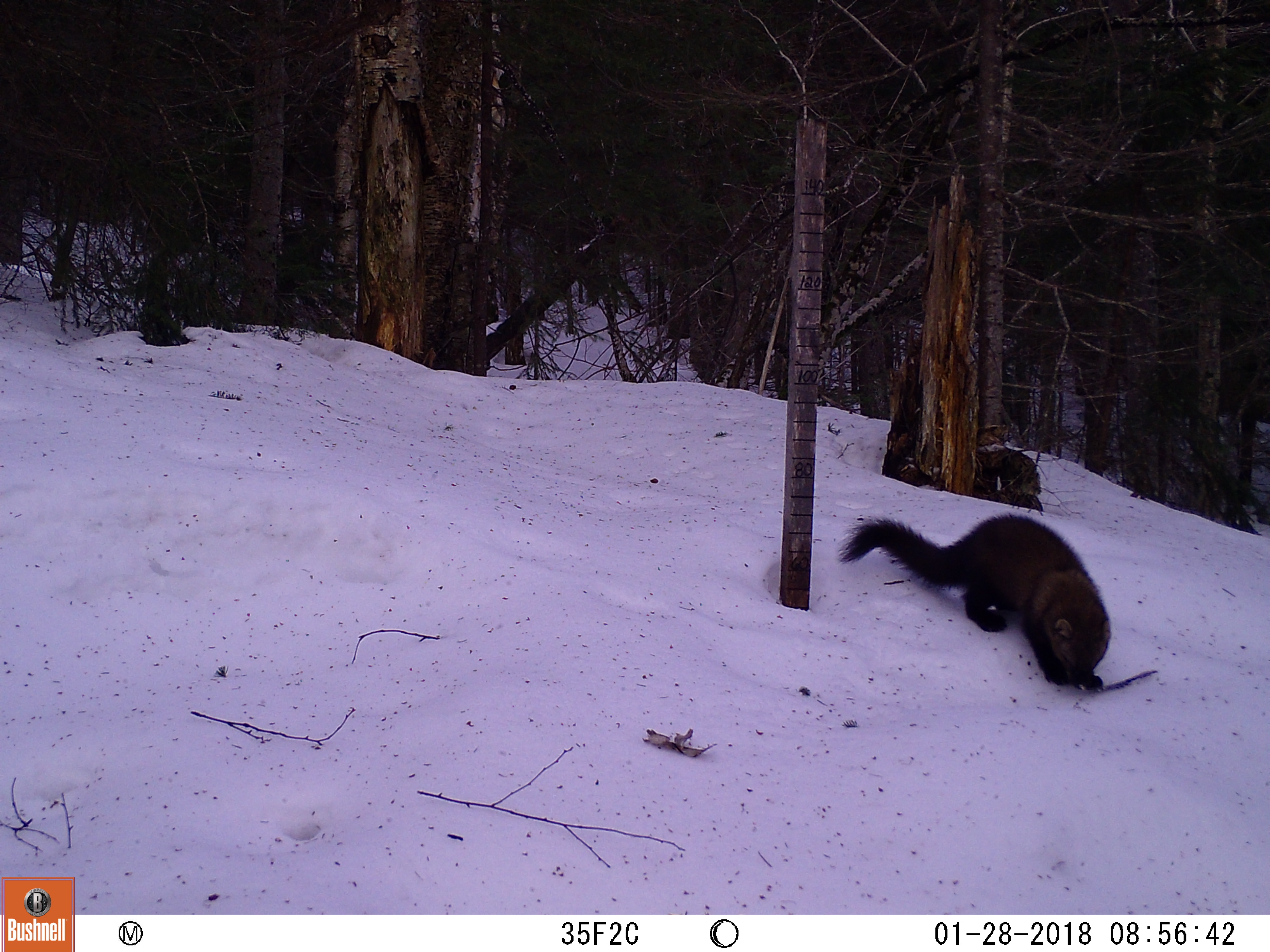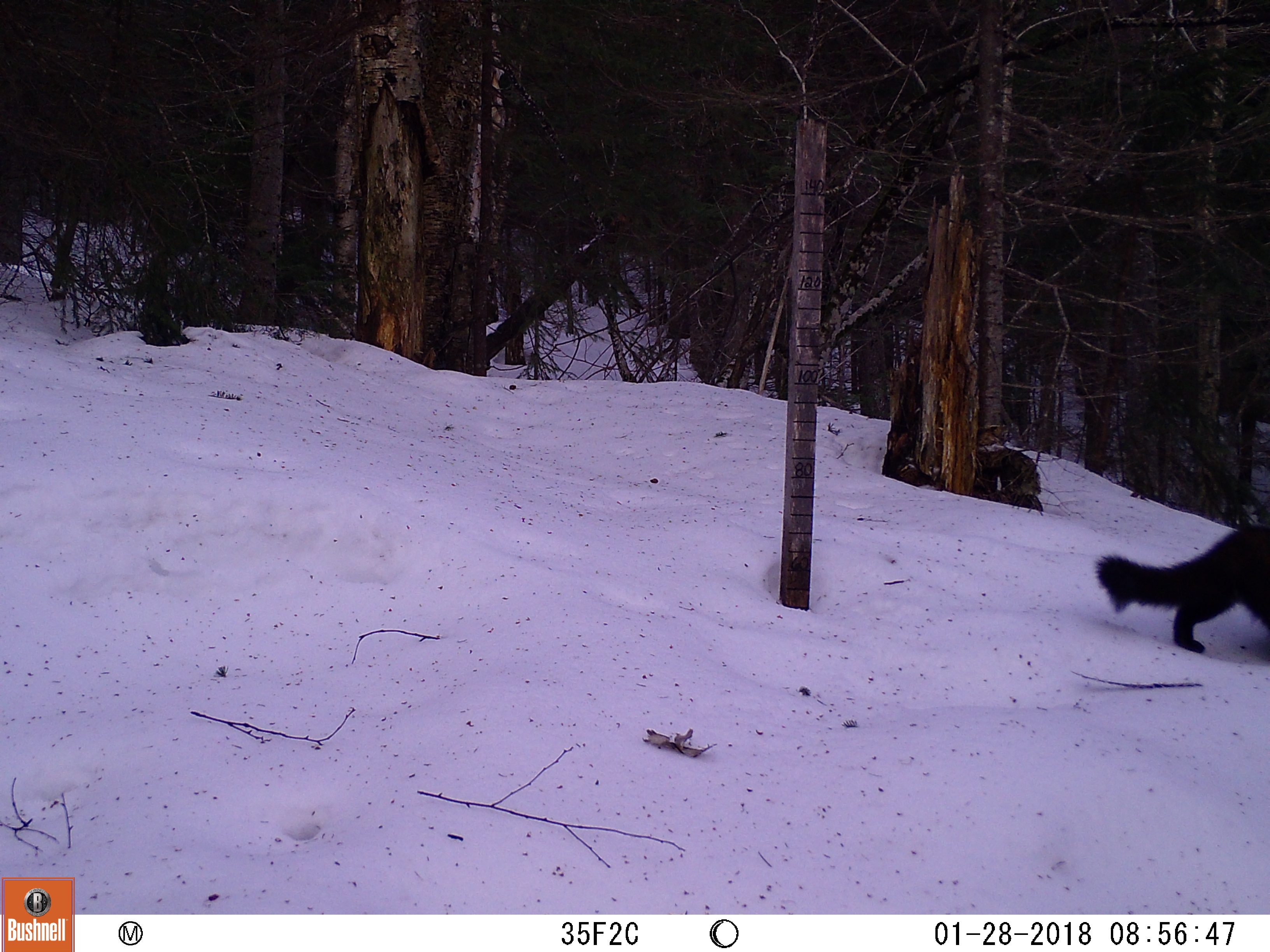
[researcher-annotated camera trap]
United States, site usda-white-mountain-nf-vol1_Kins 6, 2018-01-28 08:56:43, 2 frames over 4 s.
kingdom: Animalia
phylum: Chordata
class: Mammalia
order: Carnivora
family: Mustelidae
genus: Pekania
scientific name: Pekania pennanti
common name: fisher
Fisher (Pekania pennanti).